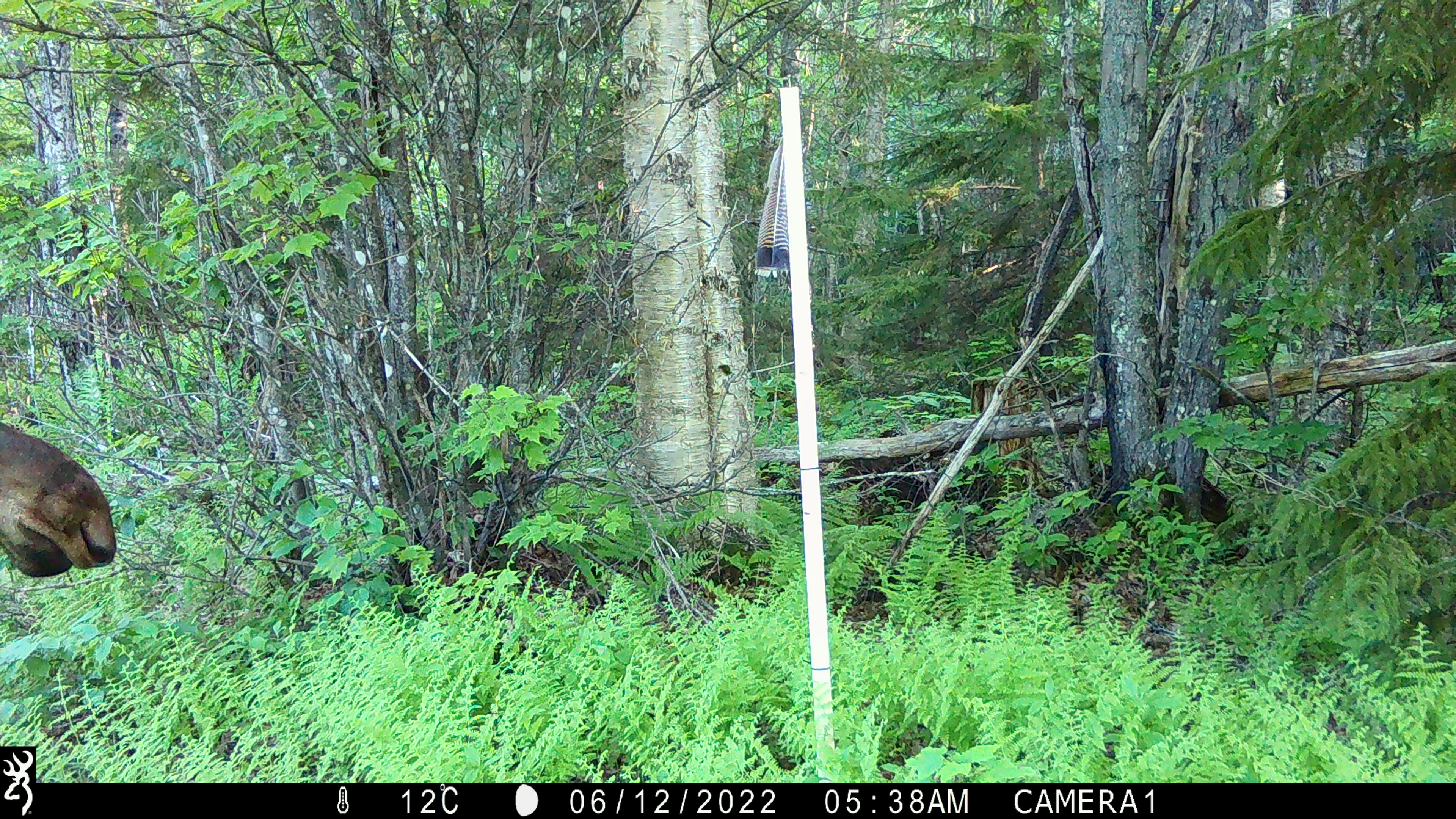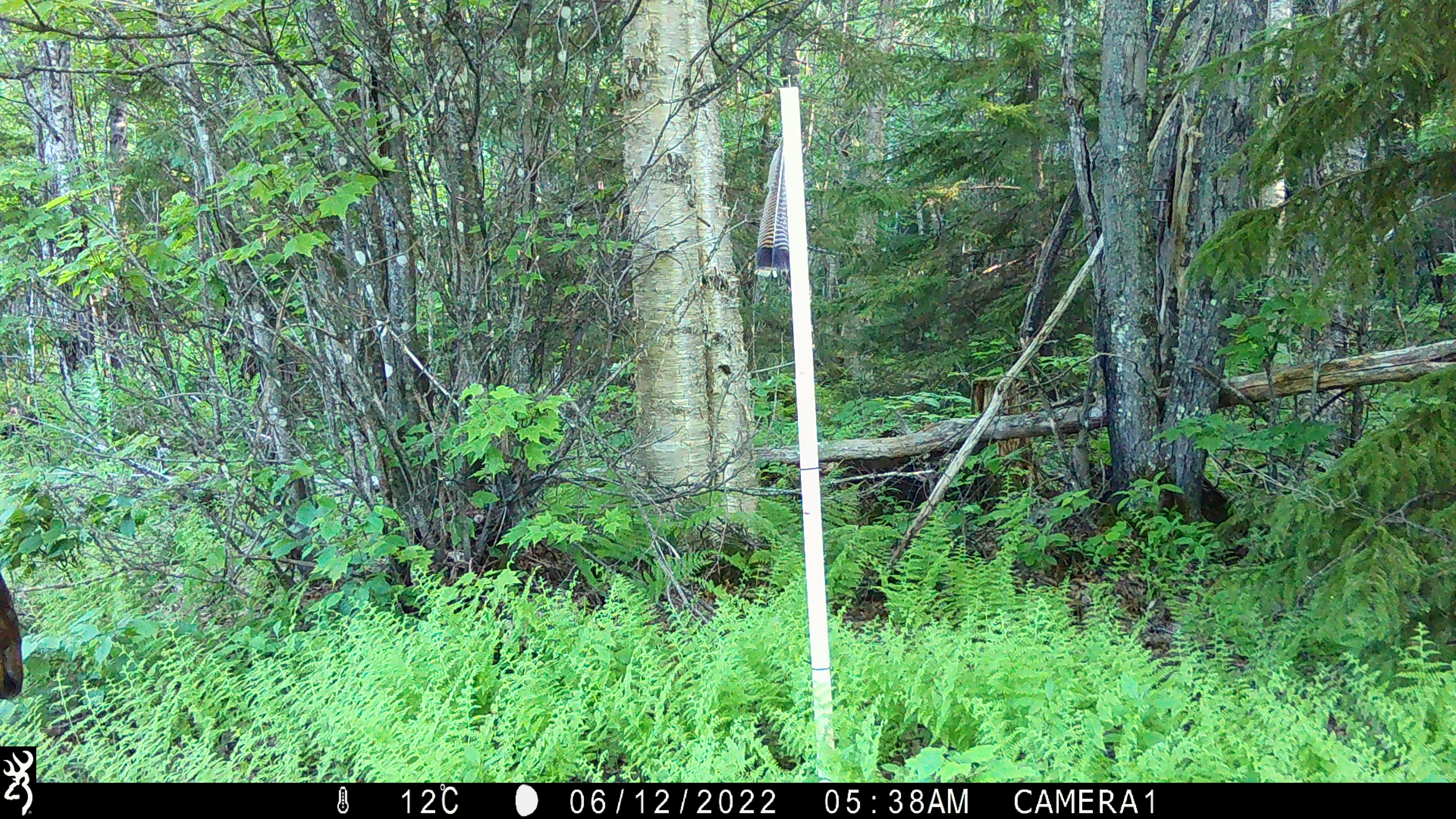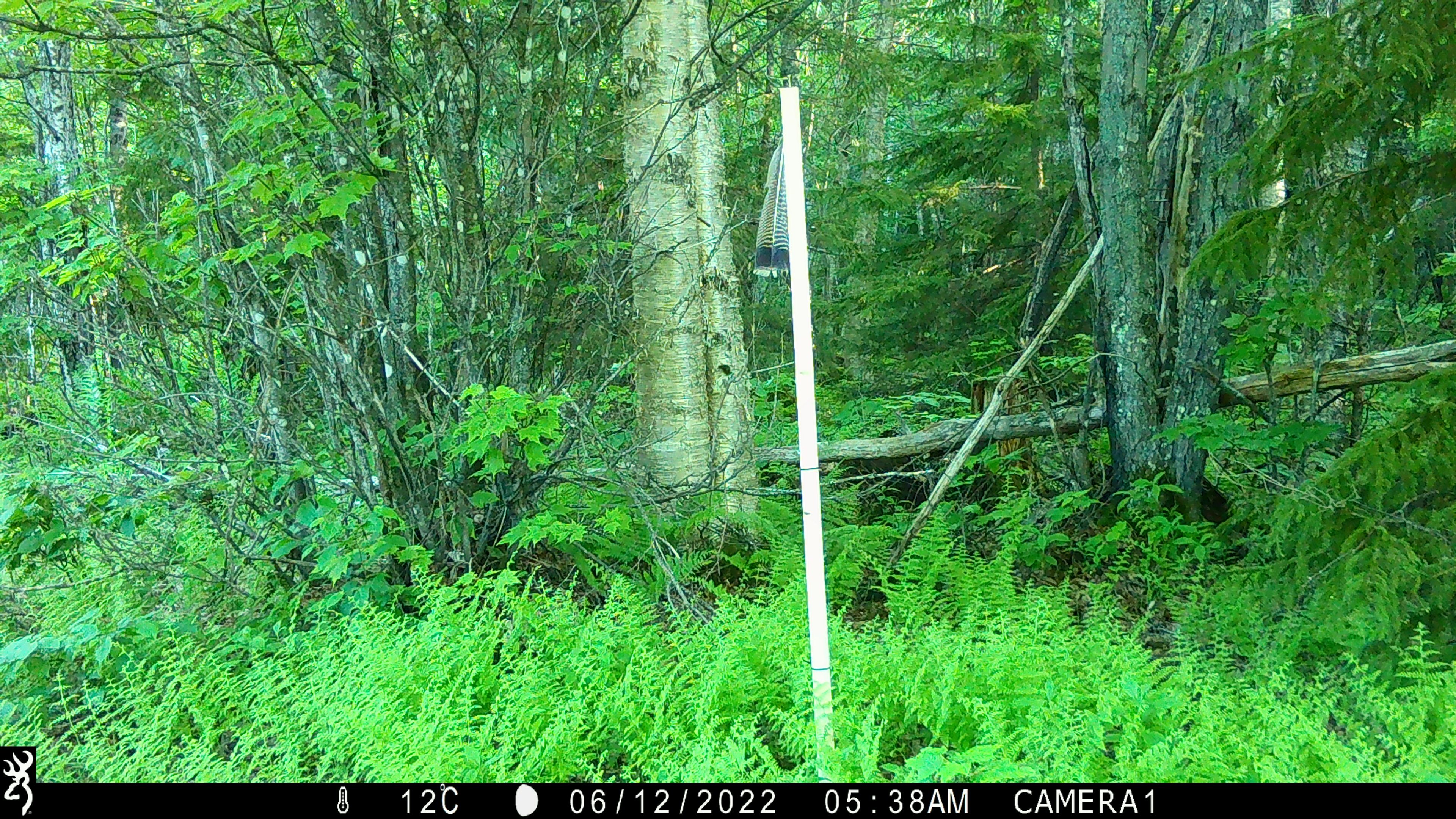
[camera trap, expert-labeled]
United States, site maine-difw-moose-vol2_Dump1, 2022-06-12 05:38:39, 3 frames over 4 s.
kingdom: Animalia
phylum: Chordata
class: Mammalia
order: Artiodactyla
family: Cervidae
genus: Alces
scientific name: Alces alces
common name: moose